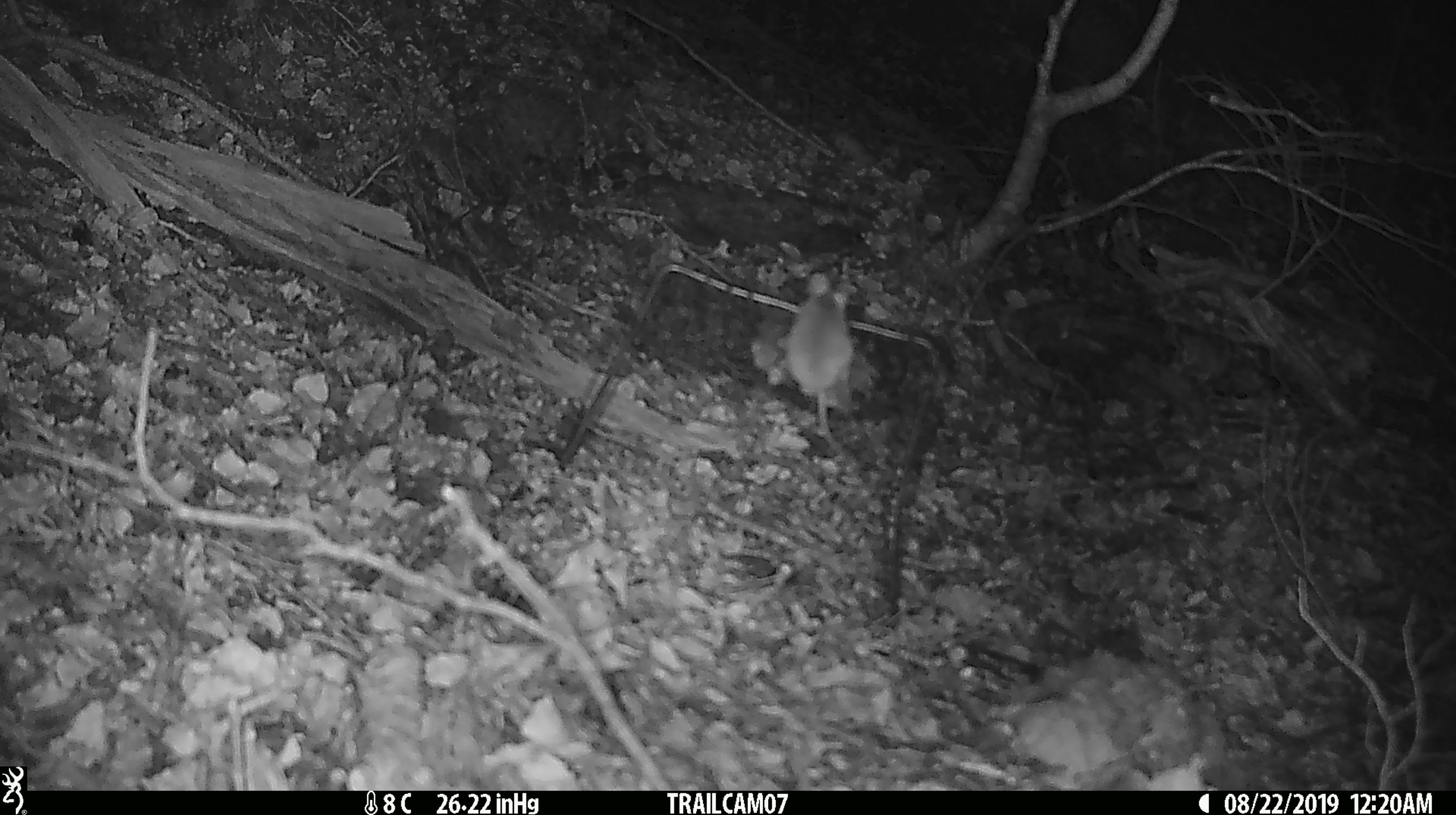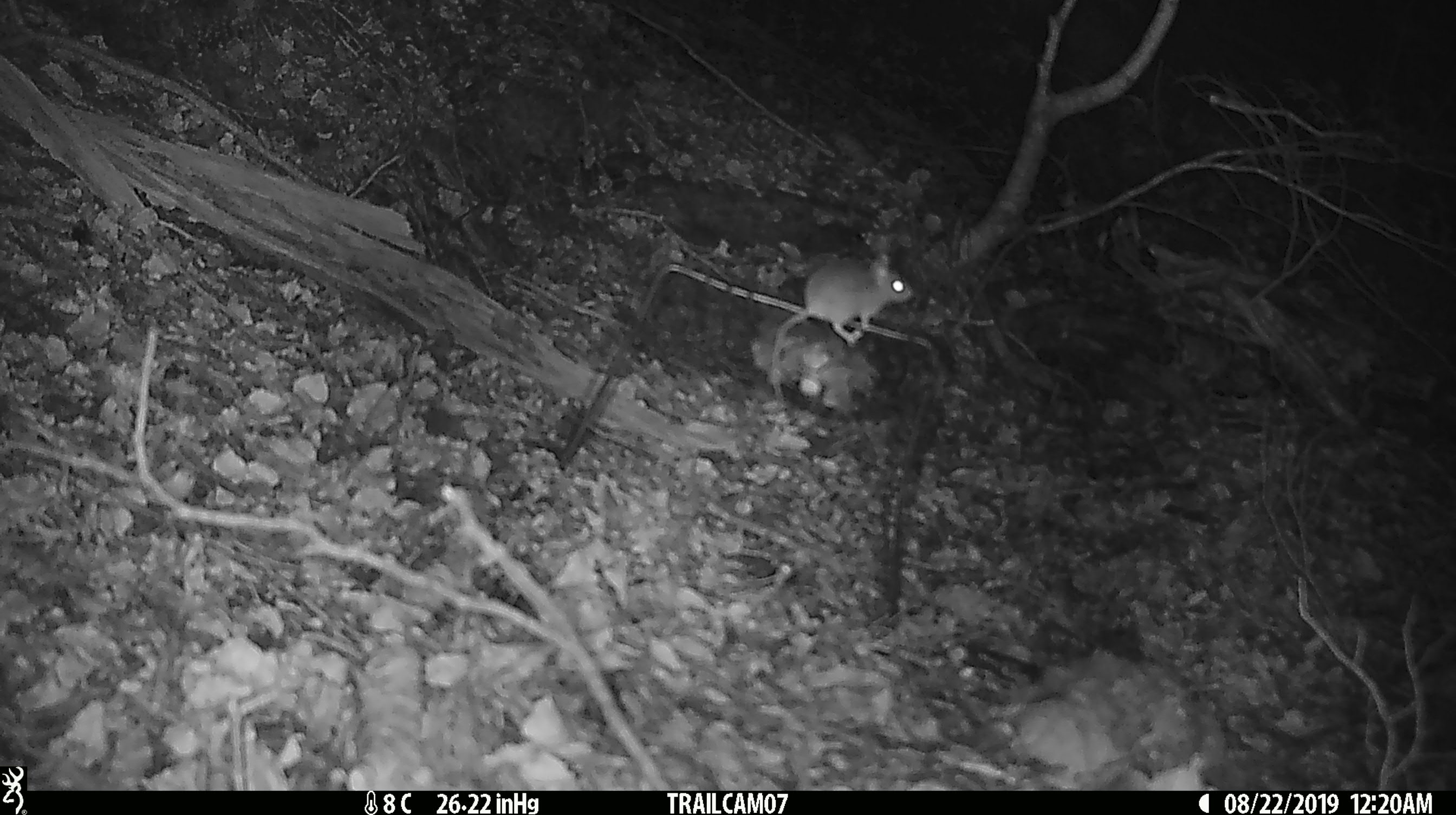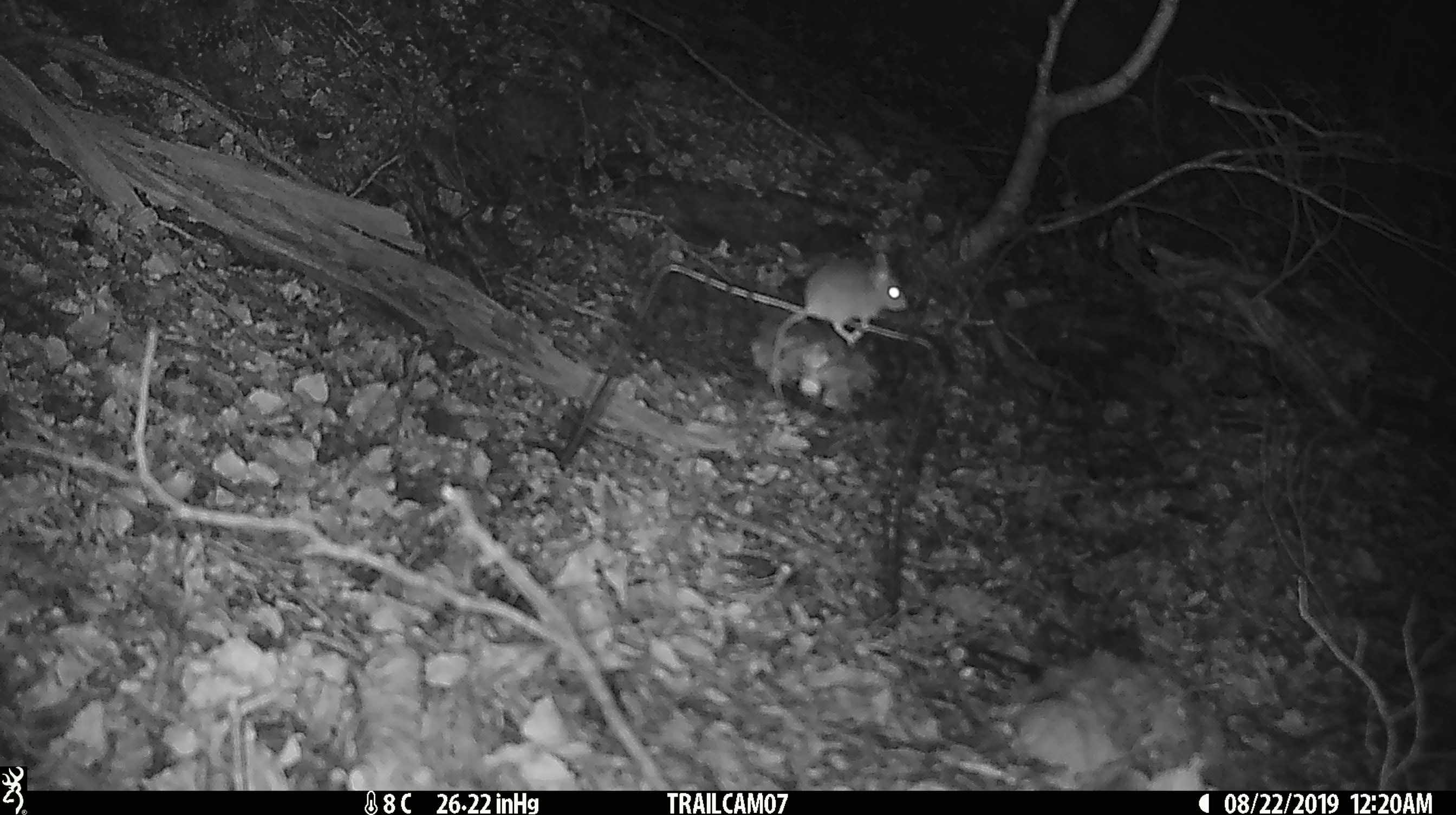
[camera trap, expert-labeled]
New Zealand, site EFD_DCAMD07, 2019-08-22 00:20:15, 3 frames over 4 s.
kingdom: Animalia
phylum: Chordata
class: Mammalia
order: Rodentia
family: Muridae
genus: Mus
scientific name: Mus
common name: mouse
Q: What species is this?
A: Mouse (Mus).